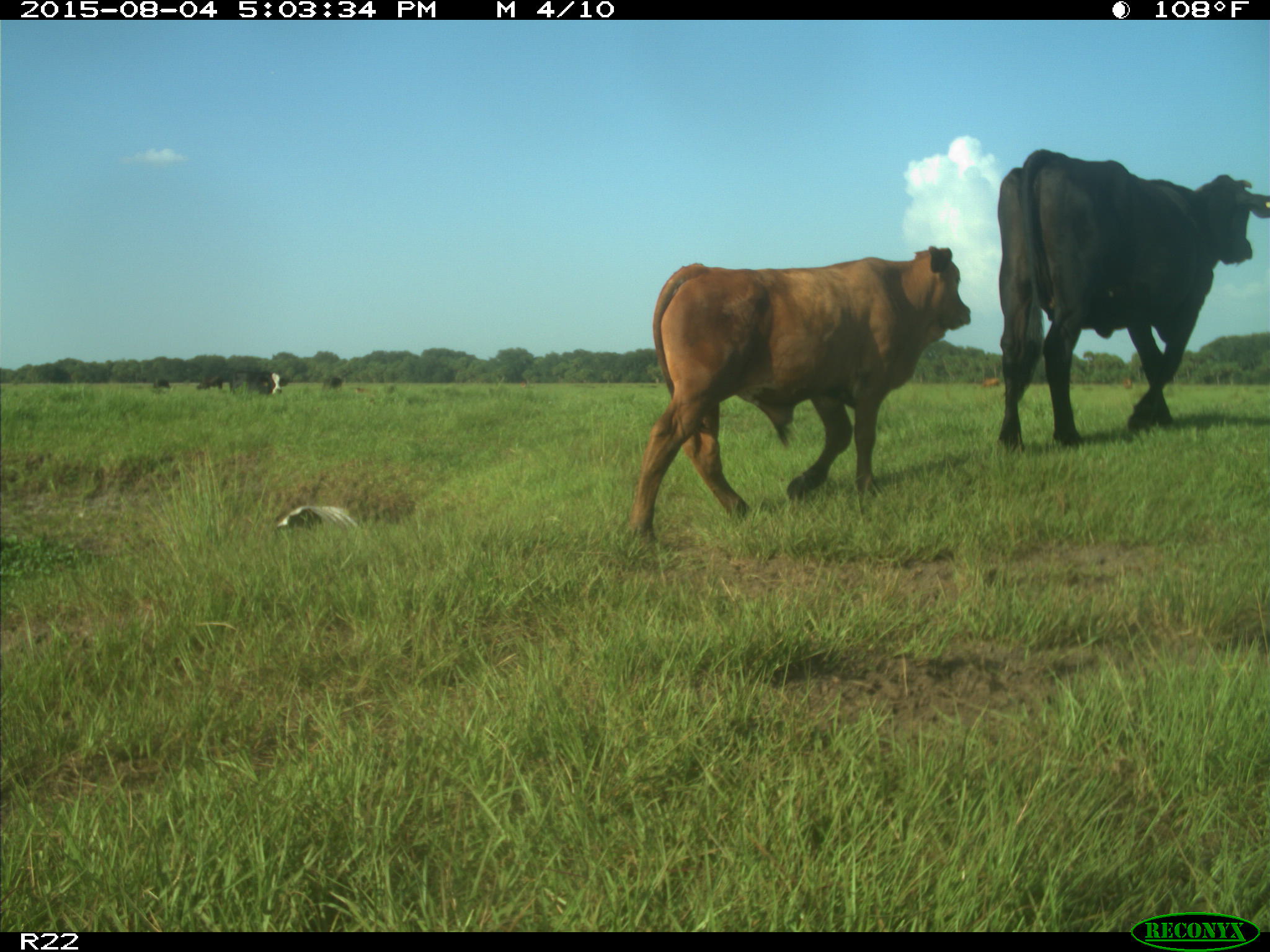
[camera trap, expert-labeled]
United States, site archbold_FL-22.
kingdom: Animalia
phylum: Chordata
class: Mammalia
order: Artiodactyla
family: Bovidae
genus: Bos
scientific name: Bos taurus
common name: domestic cow